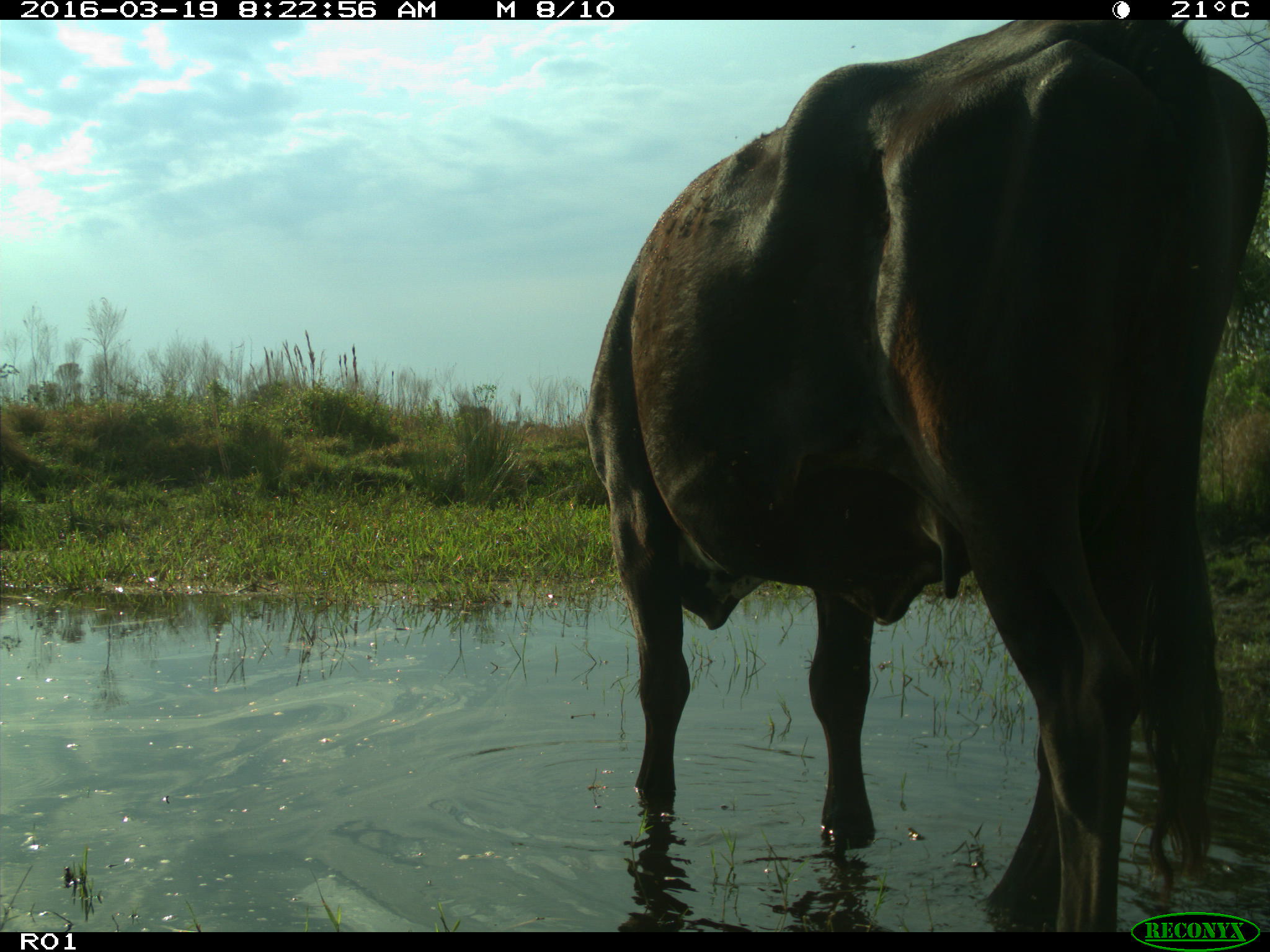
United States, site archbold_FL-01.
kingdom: Animalia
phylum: Chordata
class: Mammalia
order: Artiodactyla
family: Bovidae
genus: Bos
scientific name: Bos taurus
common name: domestic cow